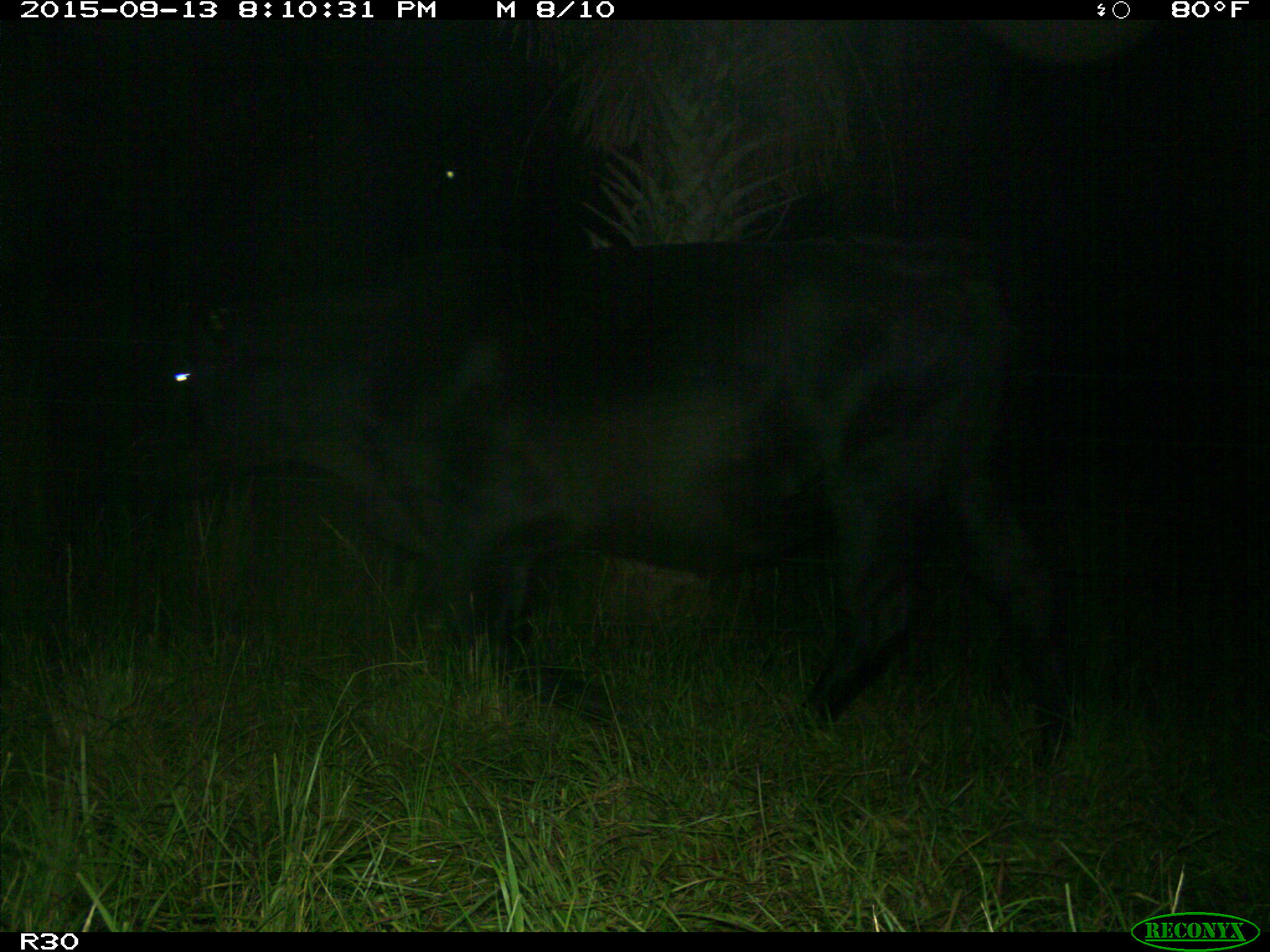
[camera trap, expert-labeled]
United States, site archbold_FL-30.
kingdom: Animalia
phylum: Chordata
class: Mammalia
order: Artiodactyla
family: Bovidae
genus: Bos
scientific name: Bos taurus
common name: domestic cow